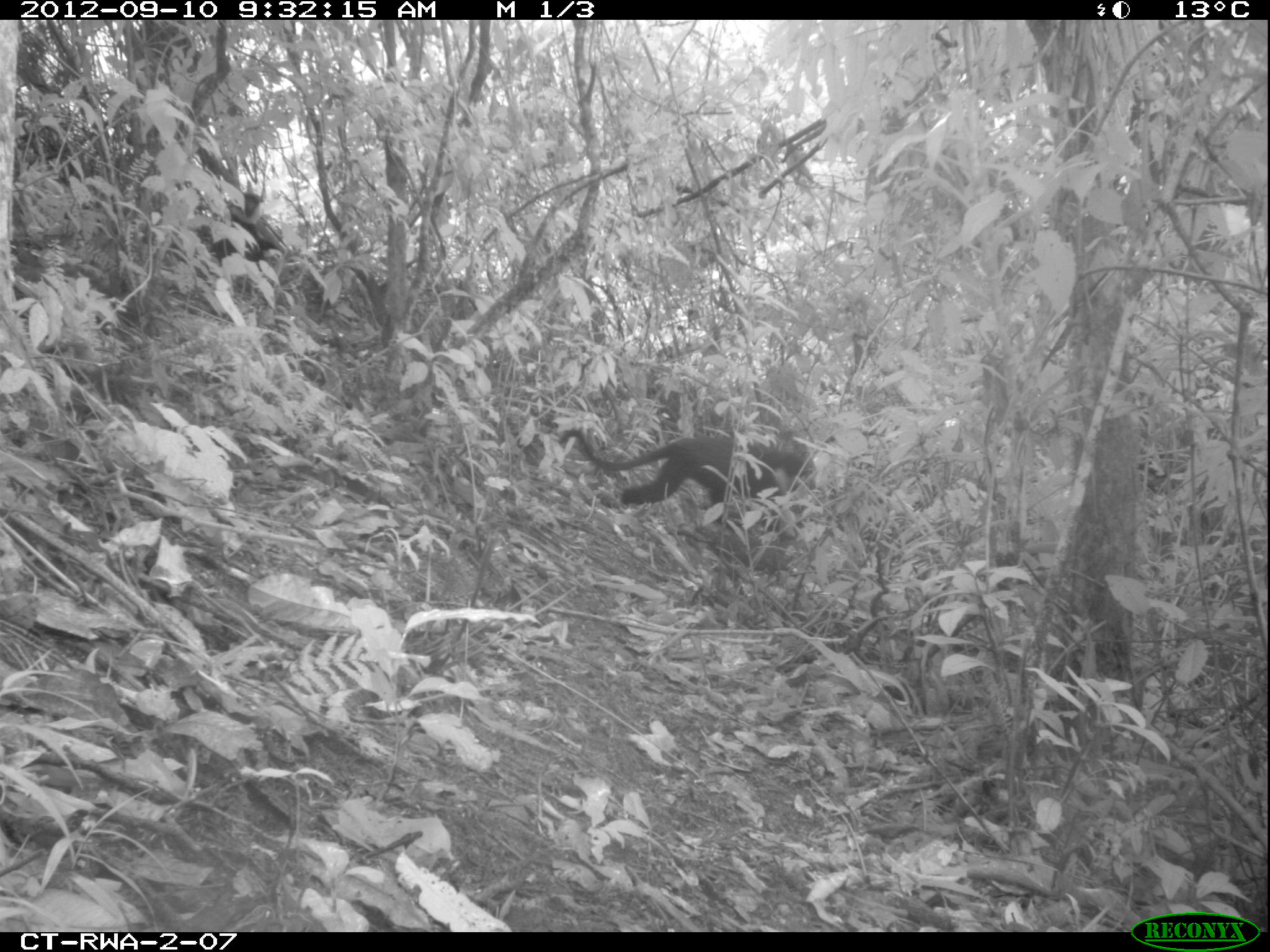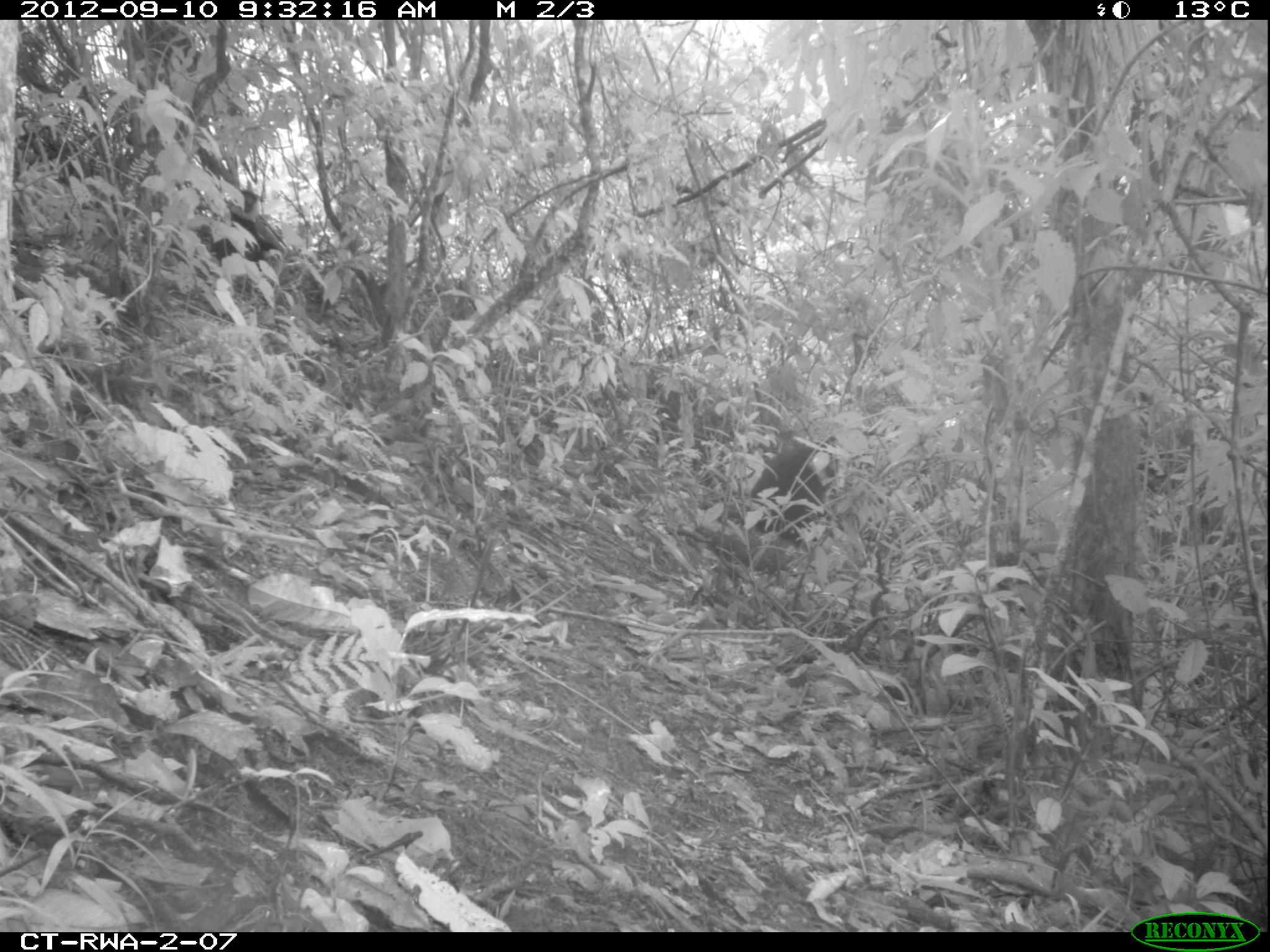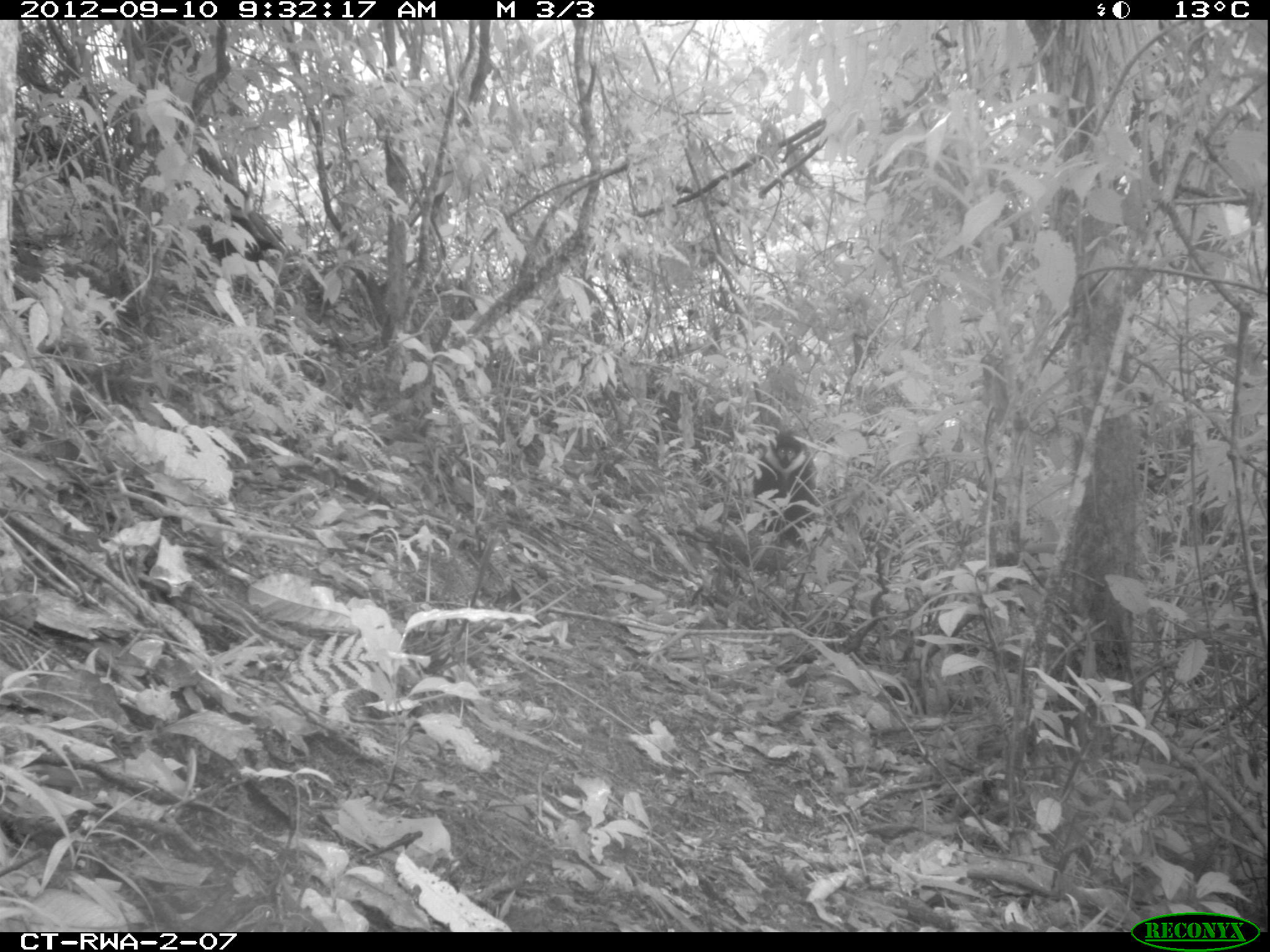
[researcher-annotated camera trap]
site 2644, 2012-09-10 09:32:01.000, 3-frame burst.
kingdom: Animalia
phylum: Chordata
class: Mammalia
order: Primates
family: Cercopithecidae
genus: Allochrocebus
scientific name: Allochrocebus lhoesti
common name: l'hoest's monkey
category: cercopithecus lhoesti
Cercopithecus lhoesti (l'hoest's monkey) (Allochrocebus lhoesti), count 1.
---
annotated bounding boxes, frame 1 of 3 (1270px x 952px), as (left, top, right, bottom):
cercopithecus lhoesti: (557, 427, 812, 525); (196, 188, 280, 267)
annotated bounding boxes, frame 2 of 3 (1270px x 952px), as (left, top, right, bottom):
cercopithecus lhoesti: (744, 437, 837, 552); (211, 189, 281, 270)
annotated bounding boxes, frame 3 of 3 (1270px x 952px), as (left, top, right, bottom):
cercopithecus lhoesti: (744, 427, 815, 546); (195, 189, 281, 259)